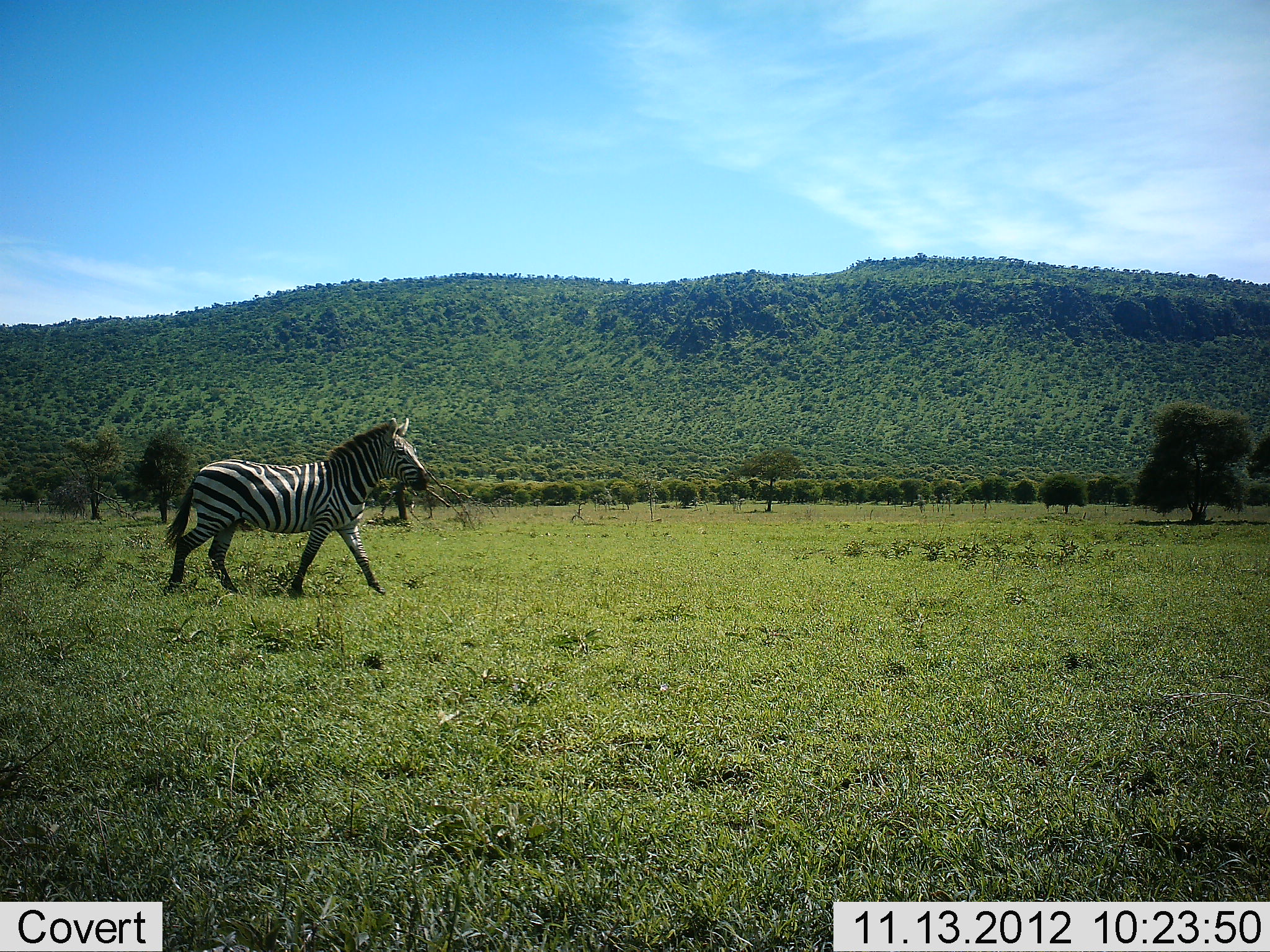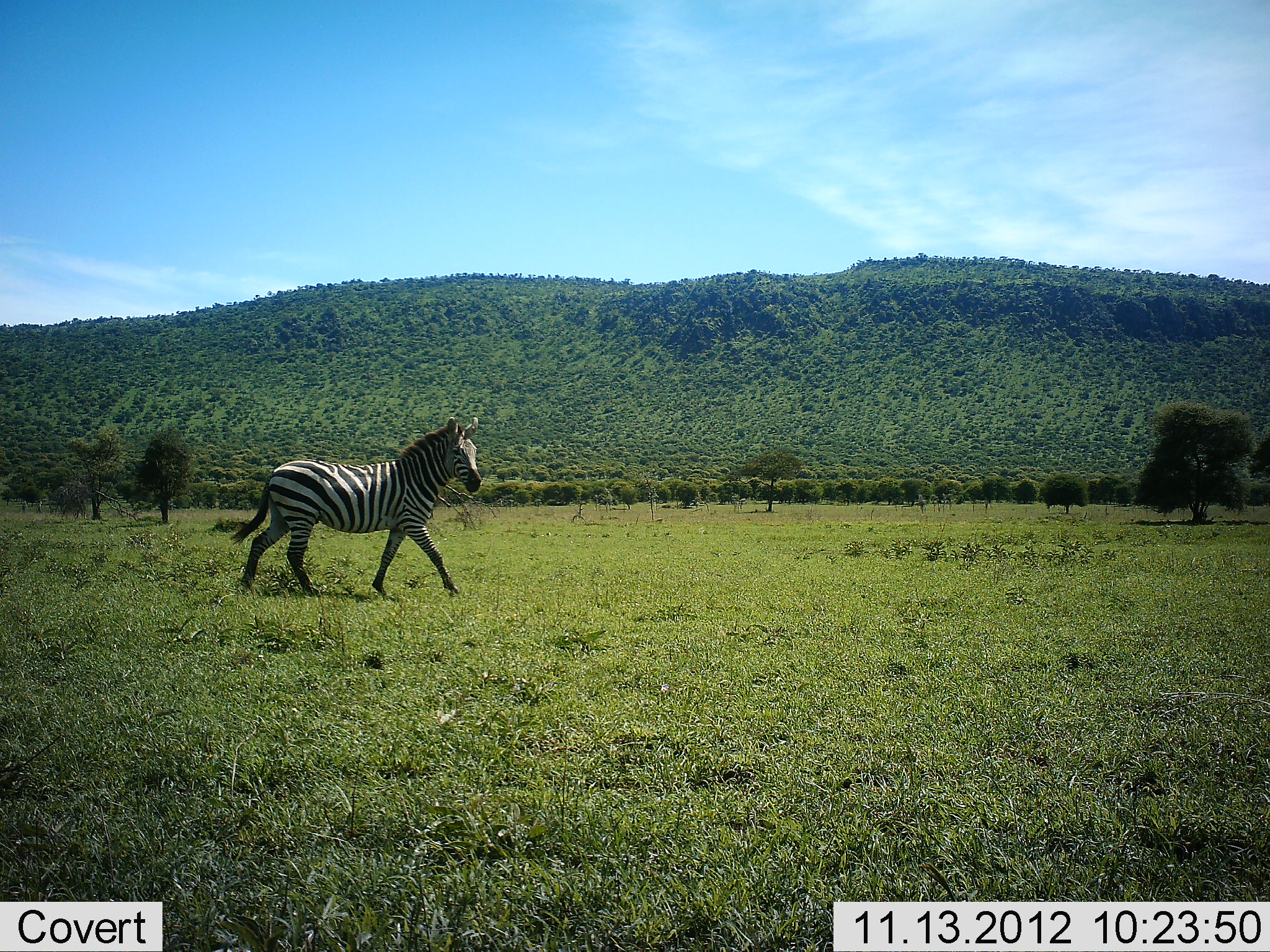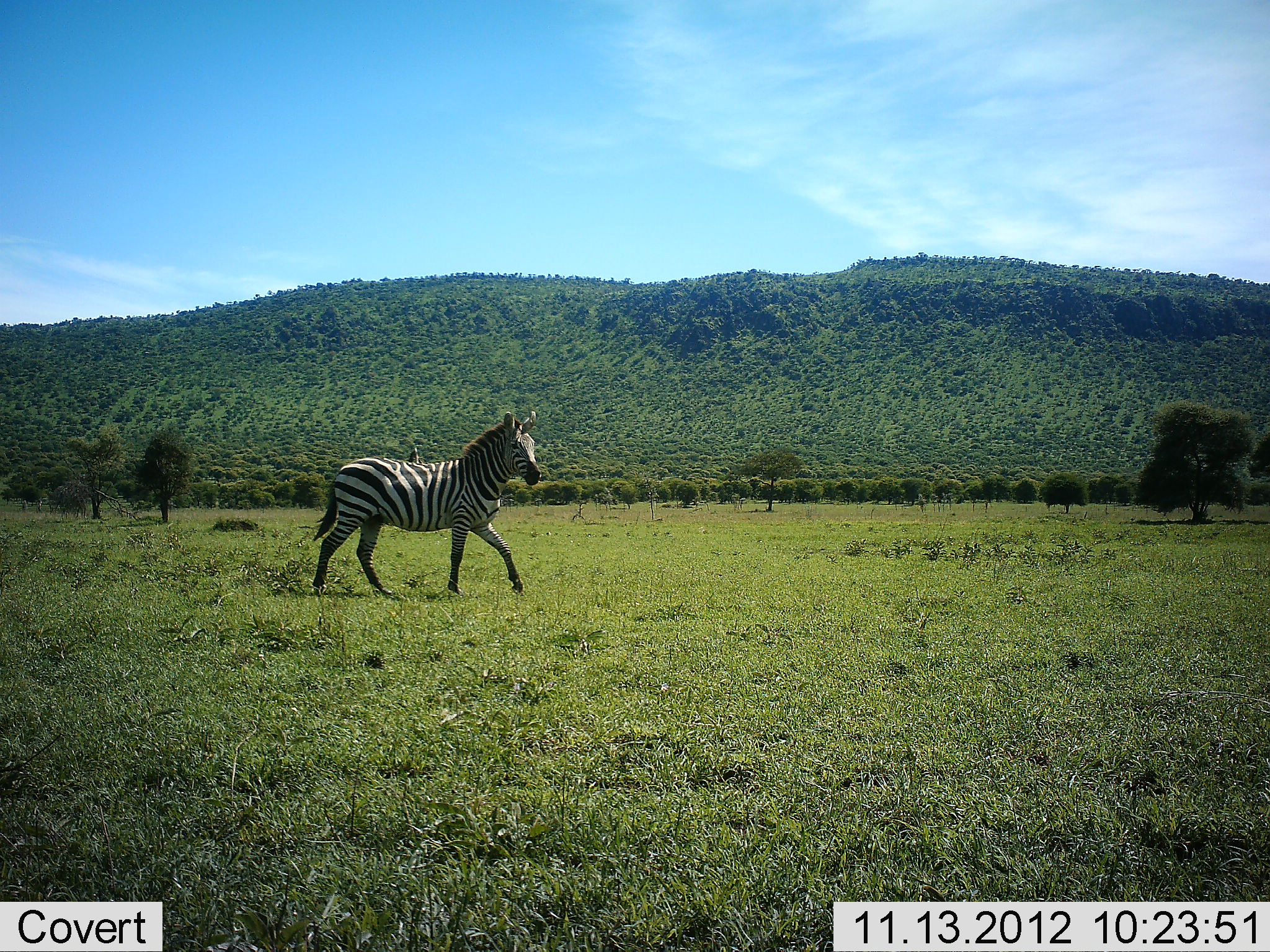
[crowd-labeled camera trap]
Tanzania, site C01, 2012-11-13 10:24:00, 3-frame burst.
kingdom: Animalia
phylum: Chordata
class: Mammalia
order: Perissodactyla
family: Equidae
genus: Equus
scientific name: Equus quagga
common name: plains zebra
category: zebra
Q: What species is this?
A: Zebra (plains zebra) (Equus quagga).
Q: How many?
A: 1.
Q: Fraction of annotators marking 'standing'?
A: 0%.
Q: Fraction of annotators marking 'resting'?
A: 0%.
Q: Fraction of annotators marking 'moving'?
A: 100%.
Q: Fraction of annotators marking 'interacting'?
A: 0%.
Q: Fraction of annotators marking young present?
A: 0%.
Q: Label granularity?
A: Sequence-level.